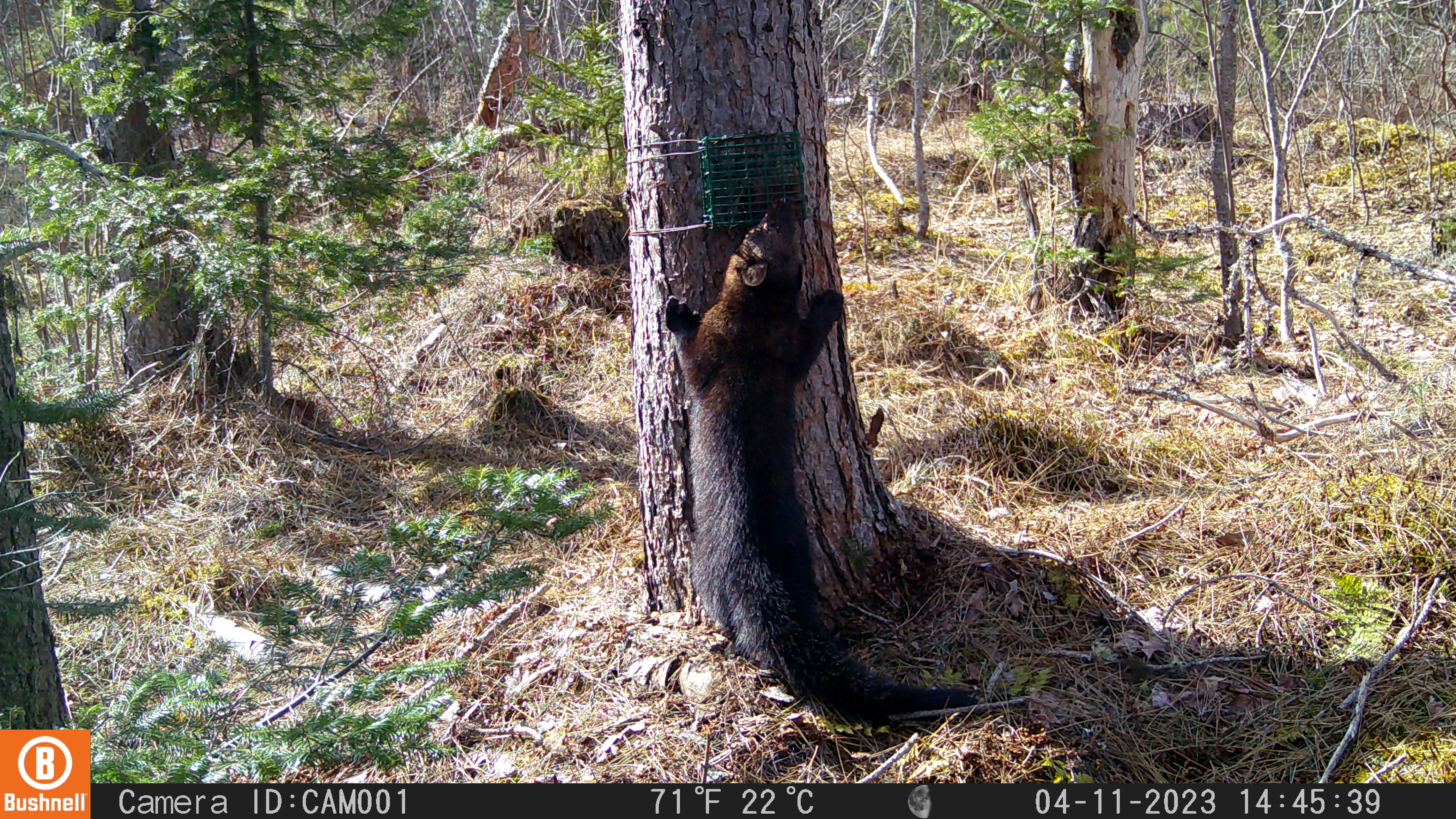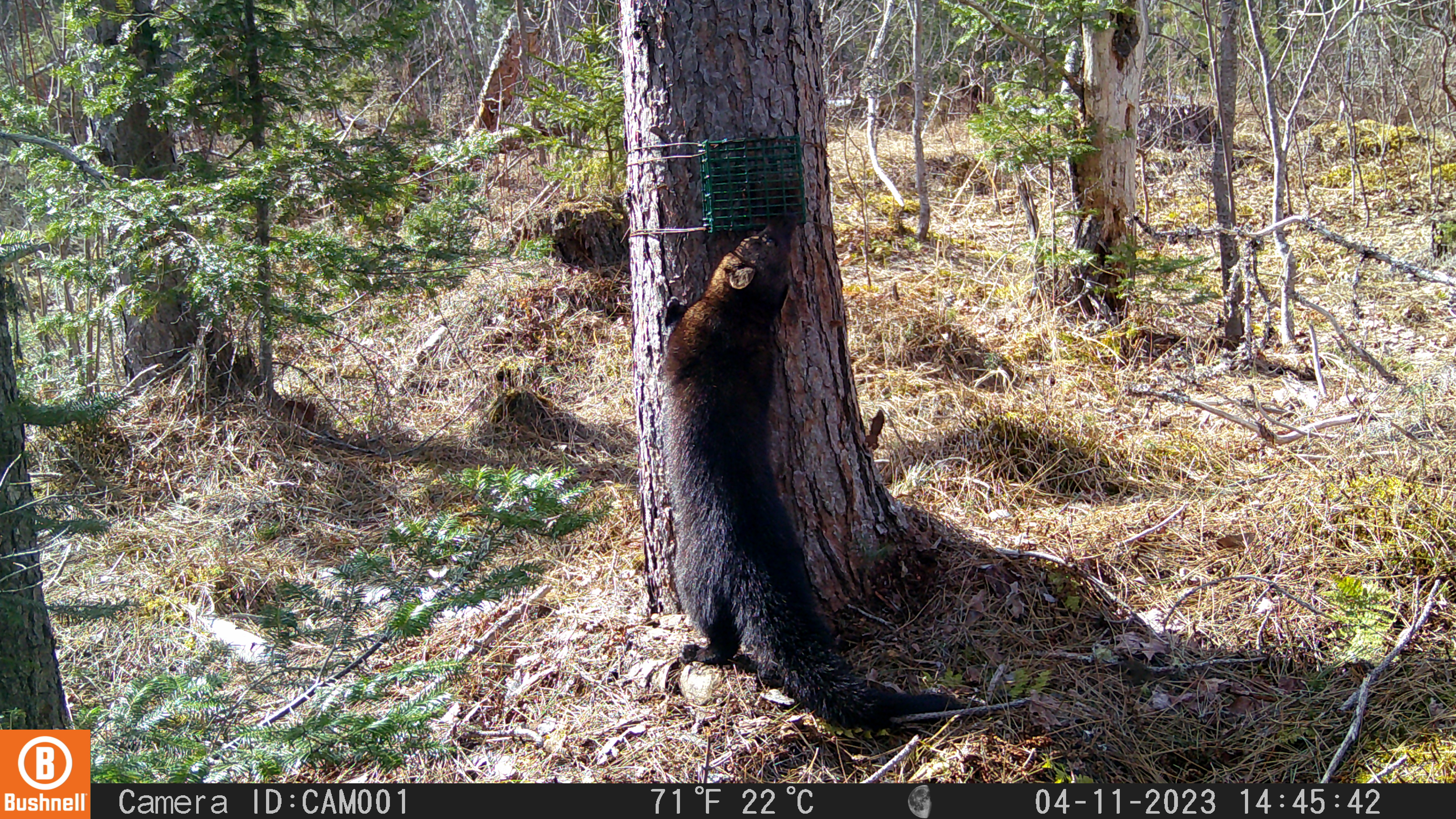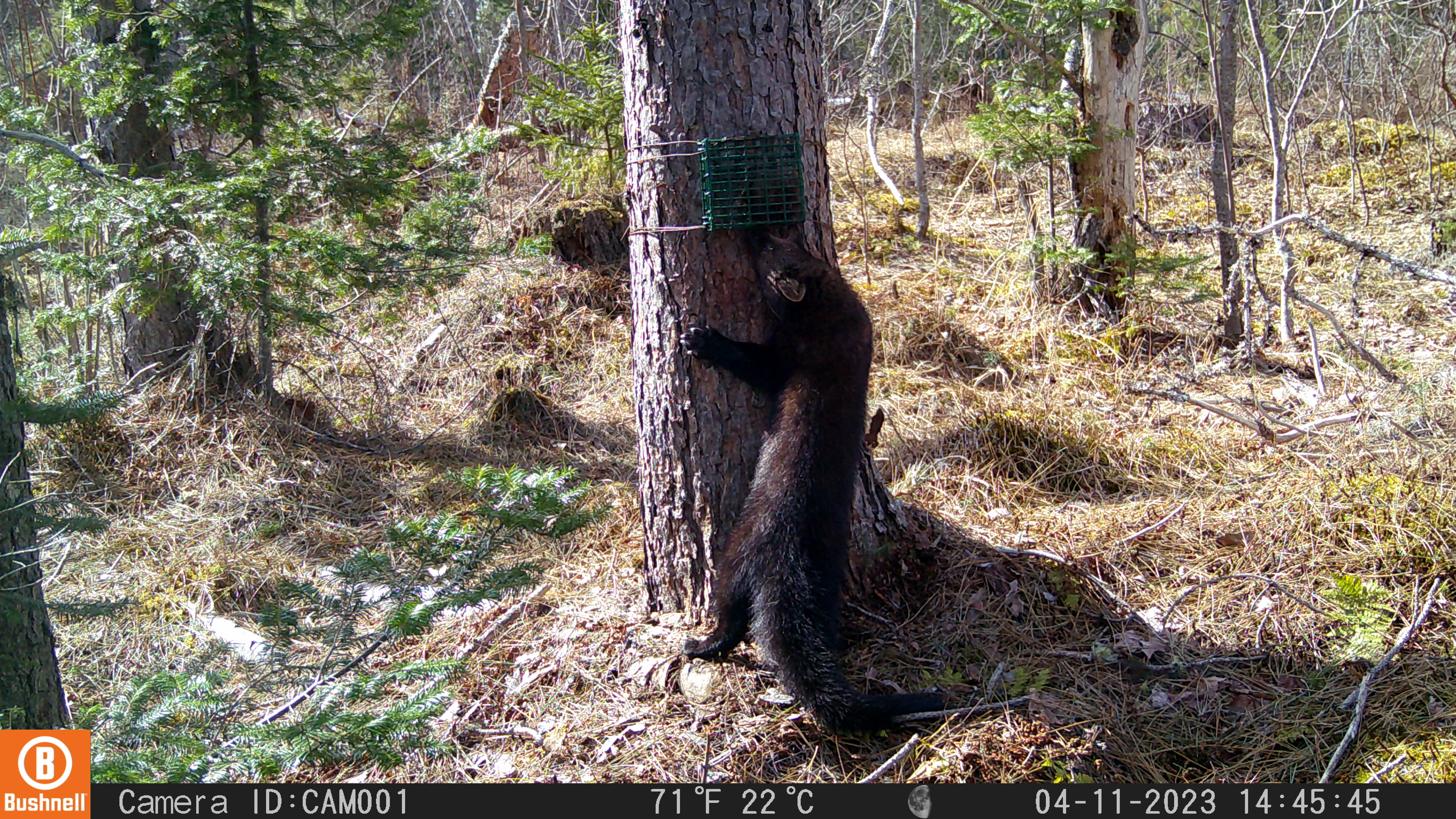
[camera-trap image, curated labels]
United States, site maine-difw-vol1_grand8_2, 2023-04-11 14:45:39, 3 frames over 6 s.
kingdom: Animalia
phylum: Chordata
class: Mammalia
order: Carnivora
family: Mustelidae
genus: Pekania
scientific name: Pekania pennanti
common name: fisher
Fisher (Pekania pennanti).